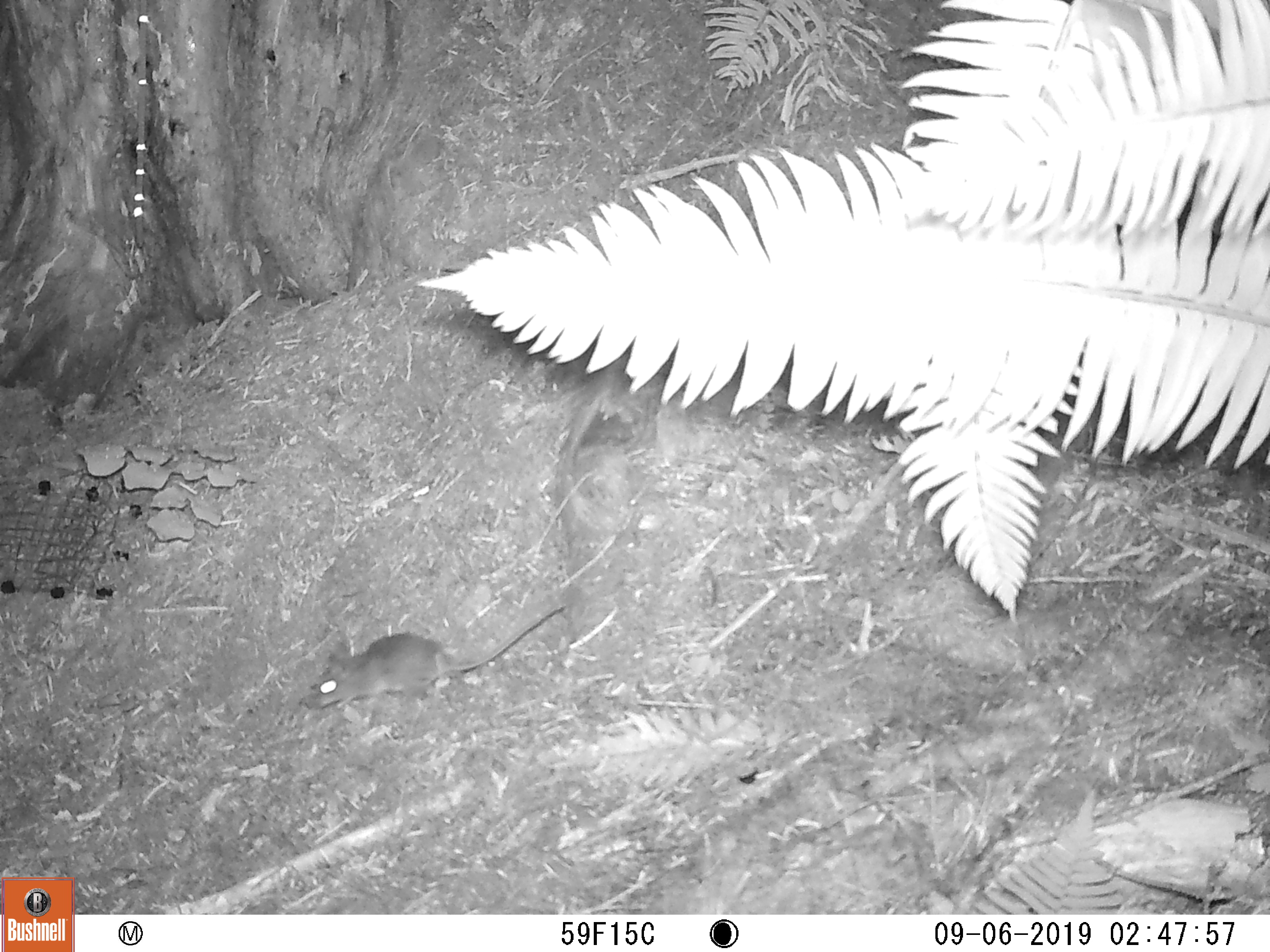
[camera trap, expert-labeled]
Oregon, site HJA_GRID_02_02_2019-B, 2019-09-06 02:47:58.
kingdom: Animalia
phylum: Chordata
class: Mammalia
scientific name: Mammalia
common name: small mammal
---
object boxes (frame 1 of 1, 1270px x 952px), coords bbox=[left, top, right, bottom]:
small mammal: bbox=[277, 595, 582, 729]